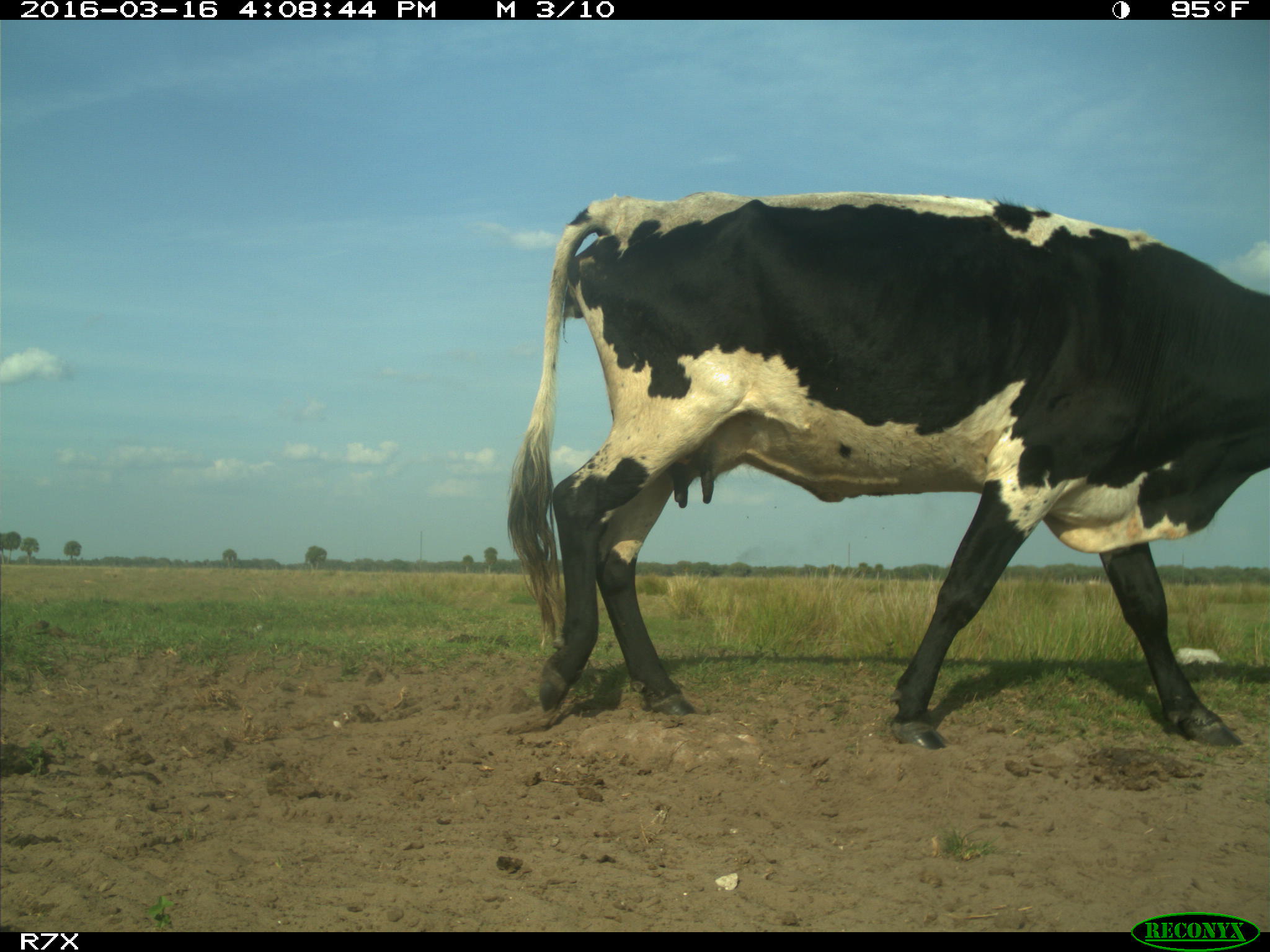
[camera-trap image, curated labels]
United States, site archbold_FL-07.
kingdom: Animalia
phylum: Chordata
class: Mammalia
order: Artiodactyla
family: Bovidae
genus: Bos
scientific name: Bos taurus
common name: domestic cow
Bos taurus (domestic cow).